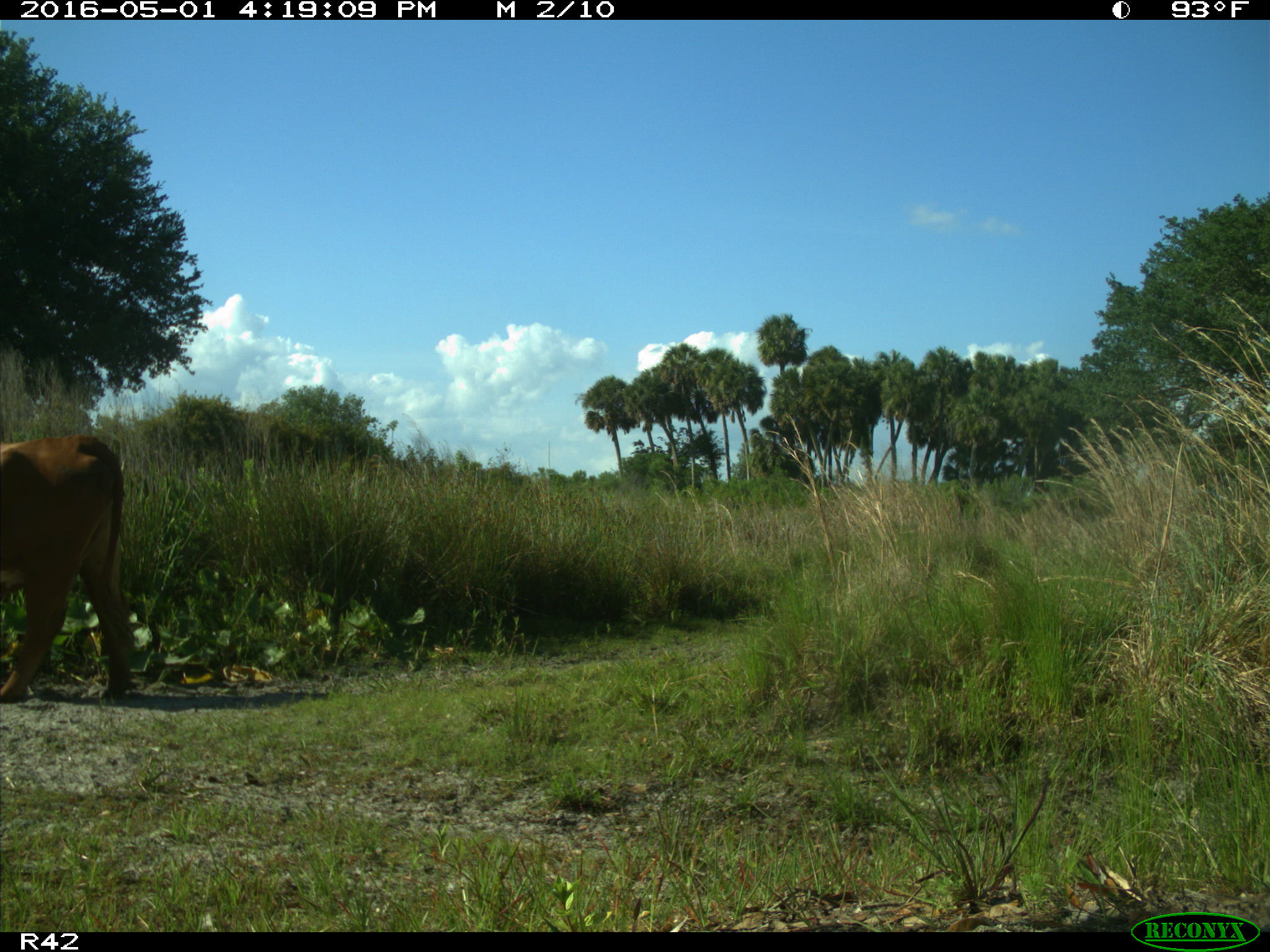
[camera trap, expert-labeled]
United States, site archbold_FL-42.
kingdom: Animalia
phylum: Chordata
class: Mammalia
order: Artiodactyla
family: Bovidae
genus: Bos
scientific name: Bos taurus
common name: domestic cow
Bos taurus (domestic cow).